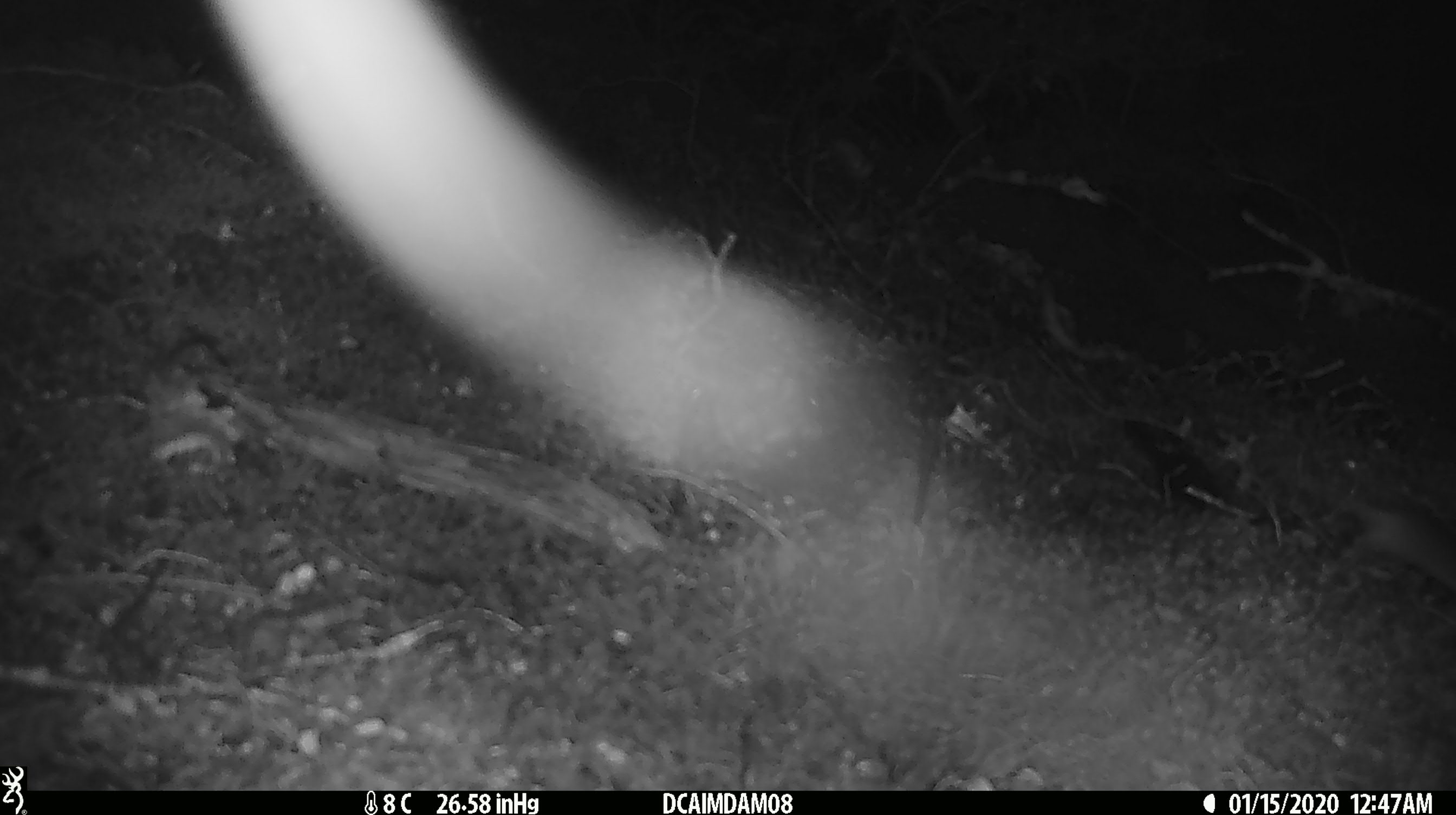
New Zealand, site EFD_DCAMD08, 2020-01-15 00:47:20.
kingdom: Animalia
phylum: Chordata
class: Mammalia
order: Rodentia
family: Muridae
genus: Mus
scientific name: Mus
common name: mouse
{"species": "mouse (Mus)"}